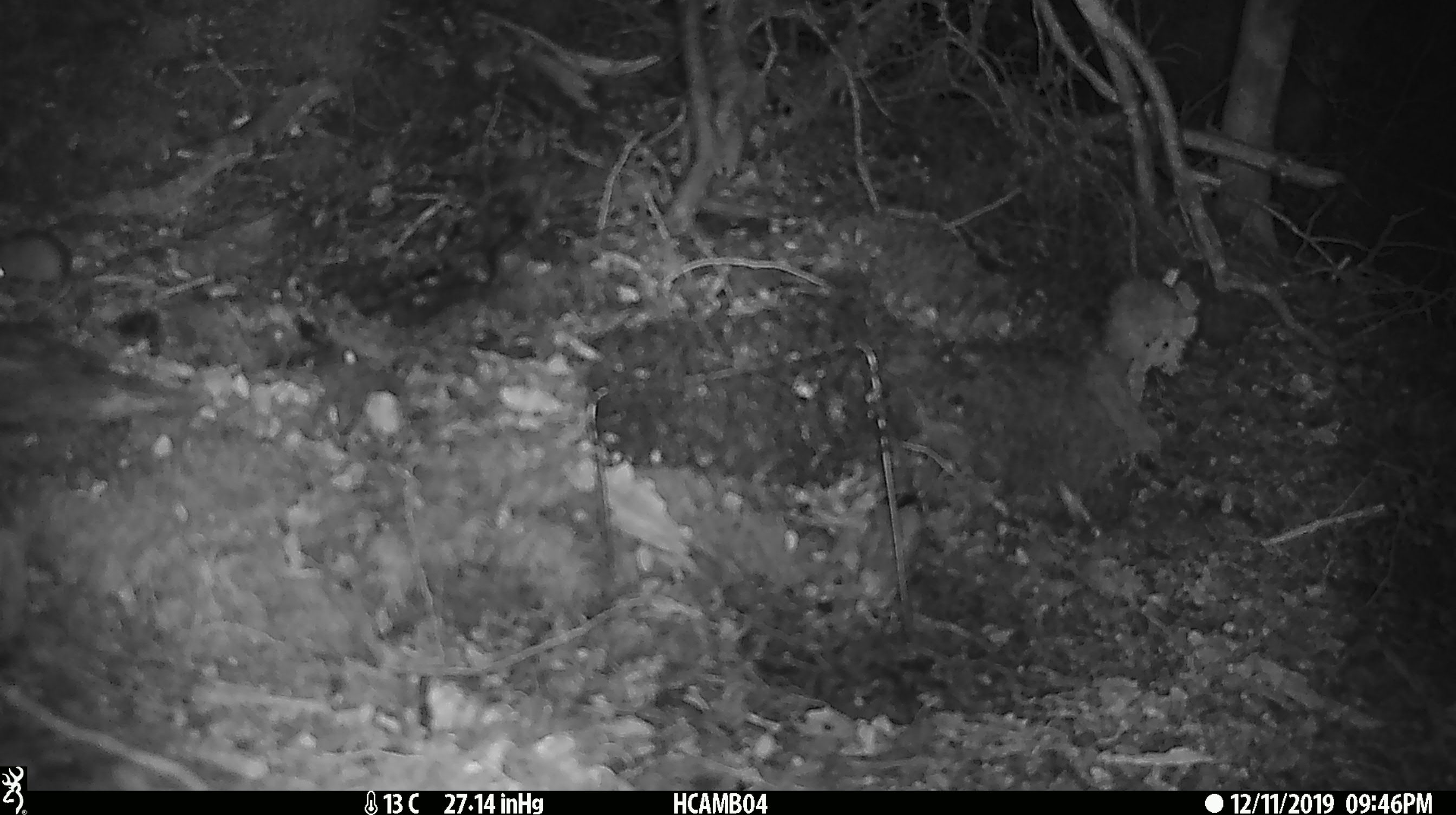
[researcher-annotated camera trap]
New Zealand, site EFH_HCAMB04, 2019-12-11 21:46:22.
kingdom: Animalia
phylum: Chordata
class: Mammalia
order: Rodentia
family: Muridae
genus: Mus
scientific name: Mus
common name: mouse